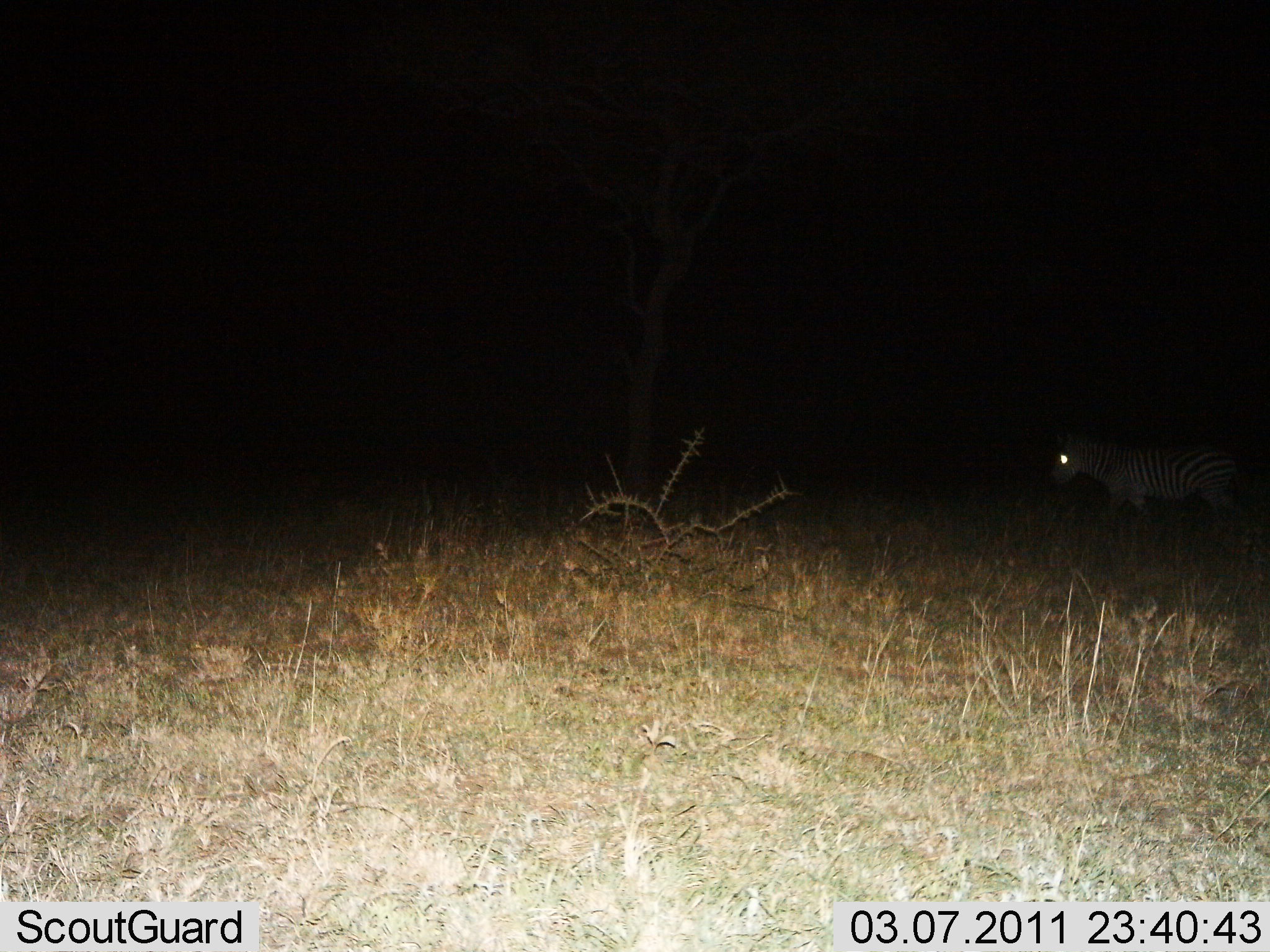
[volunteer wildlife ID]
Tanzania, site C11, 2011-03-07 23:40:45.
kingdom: Animalia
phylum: Chordata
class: Mammalia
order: Perissodactyla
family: Equidae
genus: Equus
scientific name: Equus quagga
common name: plains zebra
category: zebra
Zebra (plains zebra) (Equus quagga), count 1. Behavior (volunteer vote fractions): standing 29%, resting 0%, moving 71%, interacting 0%. Young present (vote fraction): 0%. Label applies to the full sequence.